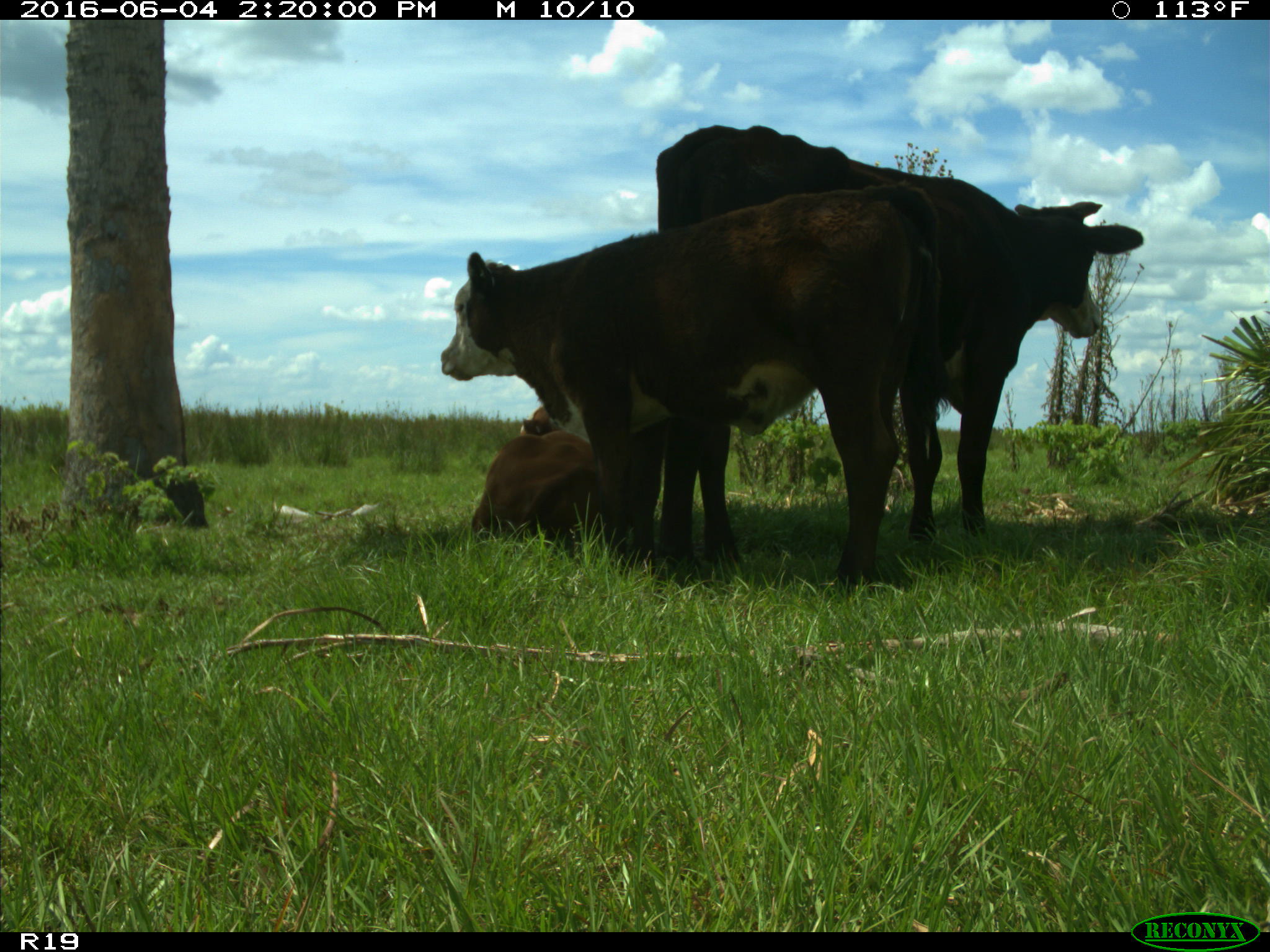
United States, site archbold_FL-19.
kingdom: Animalia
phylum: Chordata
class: Mammalia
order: Artiodactyla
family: Bovidae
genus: Bos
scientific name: Bos taurus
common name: domestic cow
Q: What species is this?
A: Bos taurus (domestic cow).